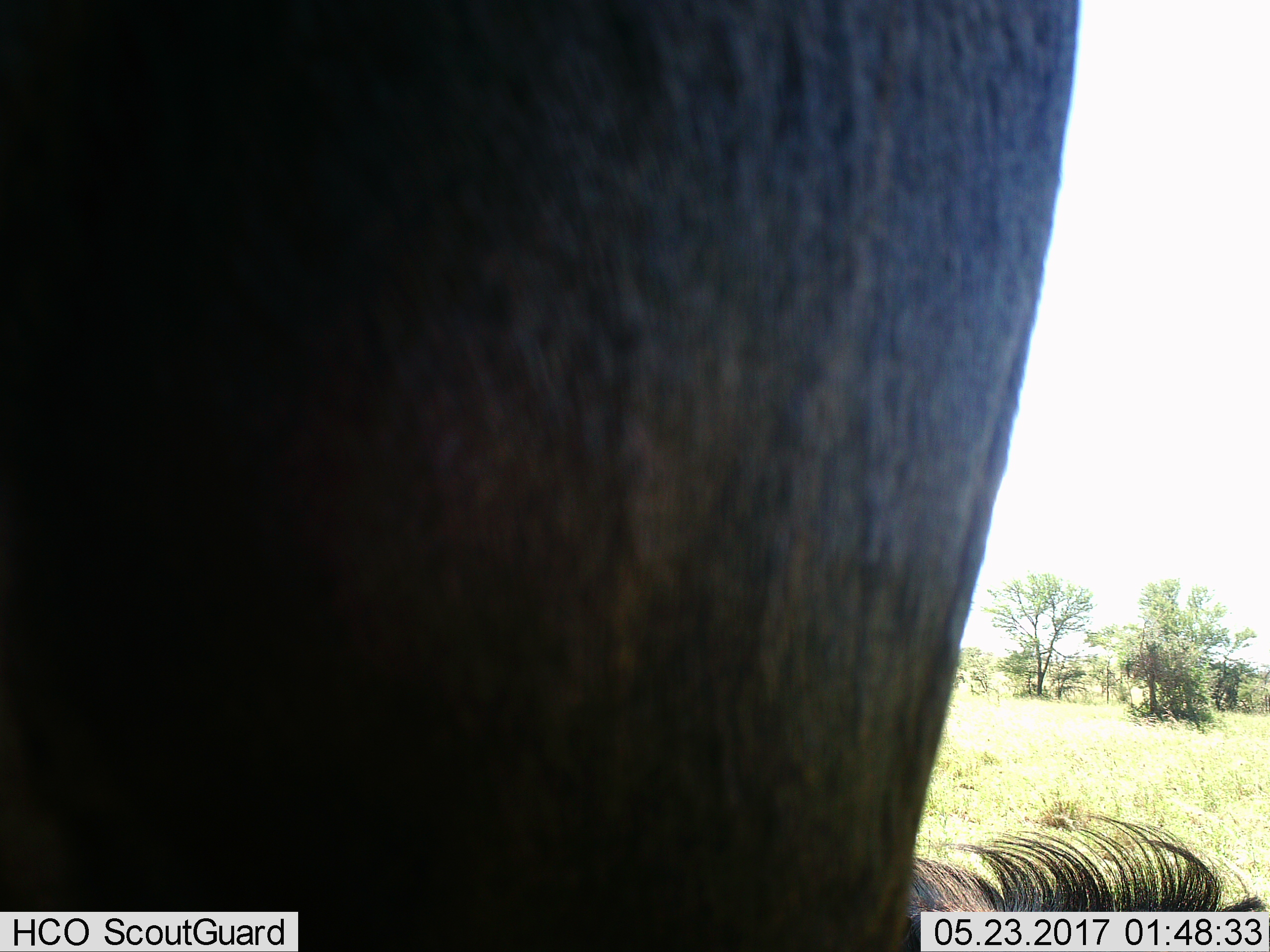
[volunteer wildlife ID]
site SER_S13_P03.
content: unidentified animal